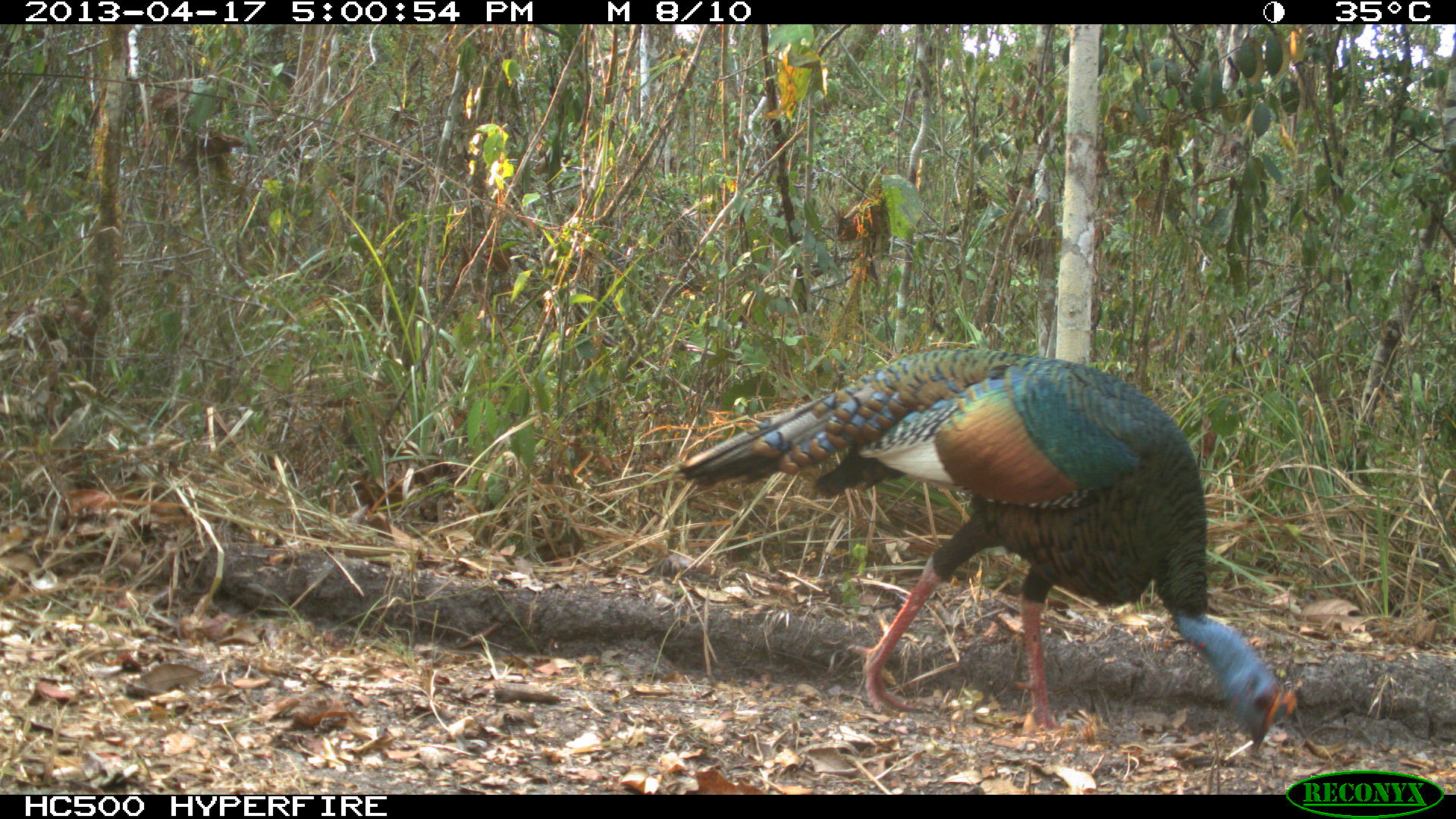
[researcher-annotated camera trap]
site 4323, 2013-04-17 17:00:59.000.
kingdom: Animalia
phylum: Chordata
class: Aves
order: Galliformes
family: Phasianidae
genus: Meleagris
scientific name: Meleagris ocellata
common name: ocellated turkey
Meleagris ocellata (ocellated turkey), count 1, sex male.